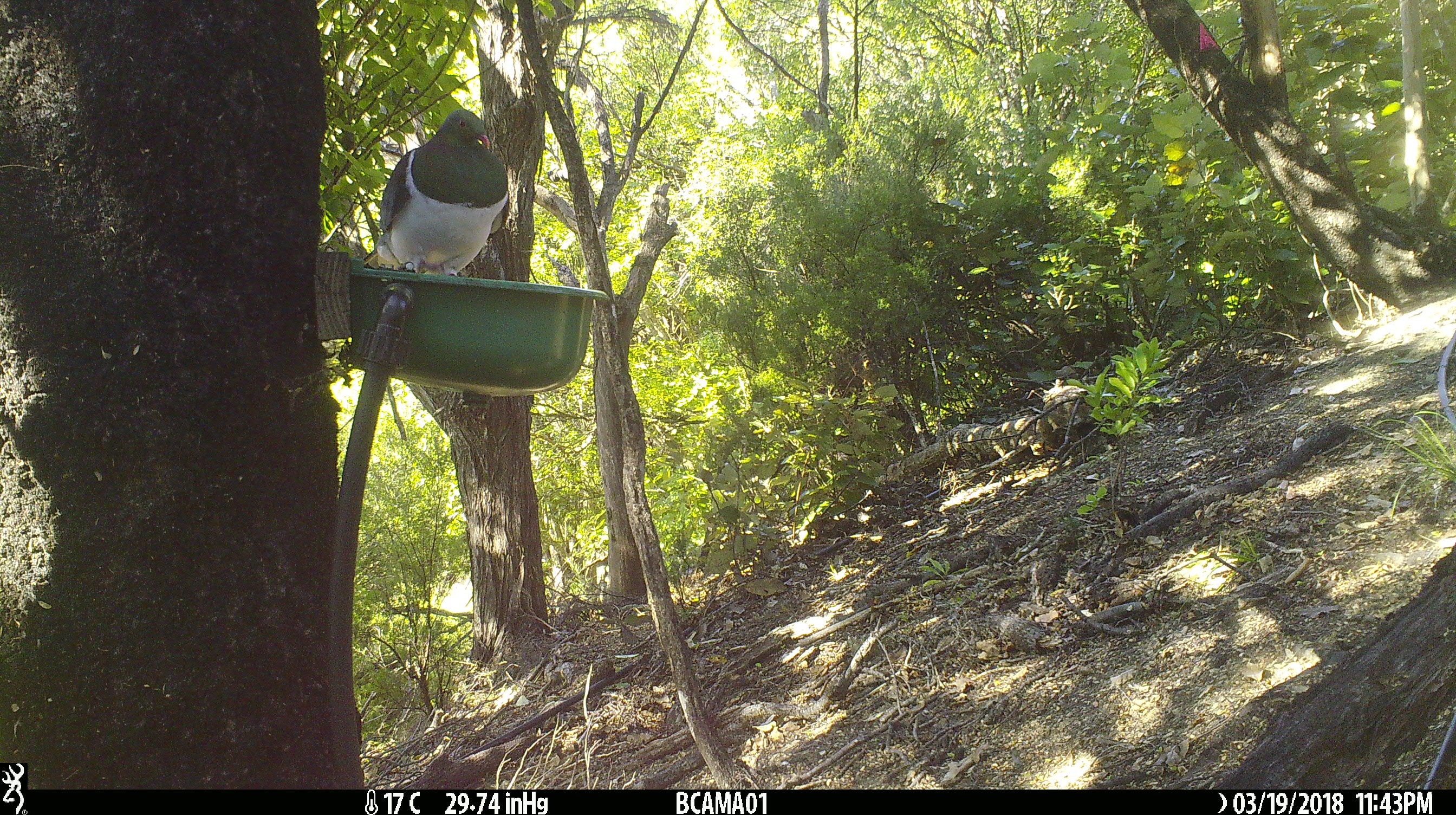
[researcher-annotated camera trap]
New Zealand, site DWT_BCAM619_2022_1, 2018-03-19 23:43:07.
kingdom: Animalia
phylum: Chordata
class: Aves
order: Columbiformes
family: Columbidae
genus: Hemiphaga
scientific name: Hemiphaga novaeseelandiae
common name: new zealand pigeon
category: kereru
Kereru (new zealand pigeon) (Hemiphaga novaeseelandiae).